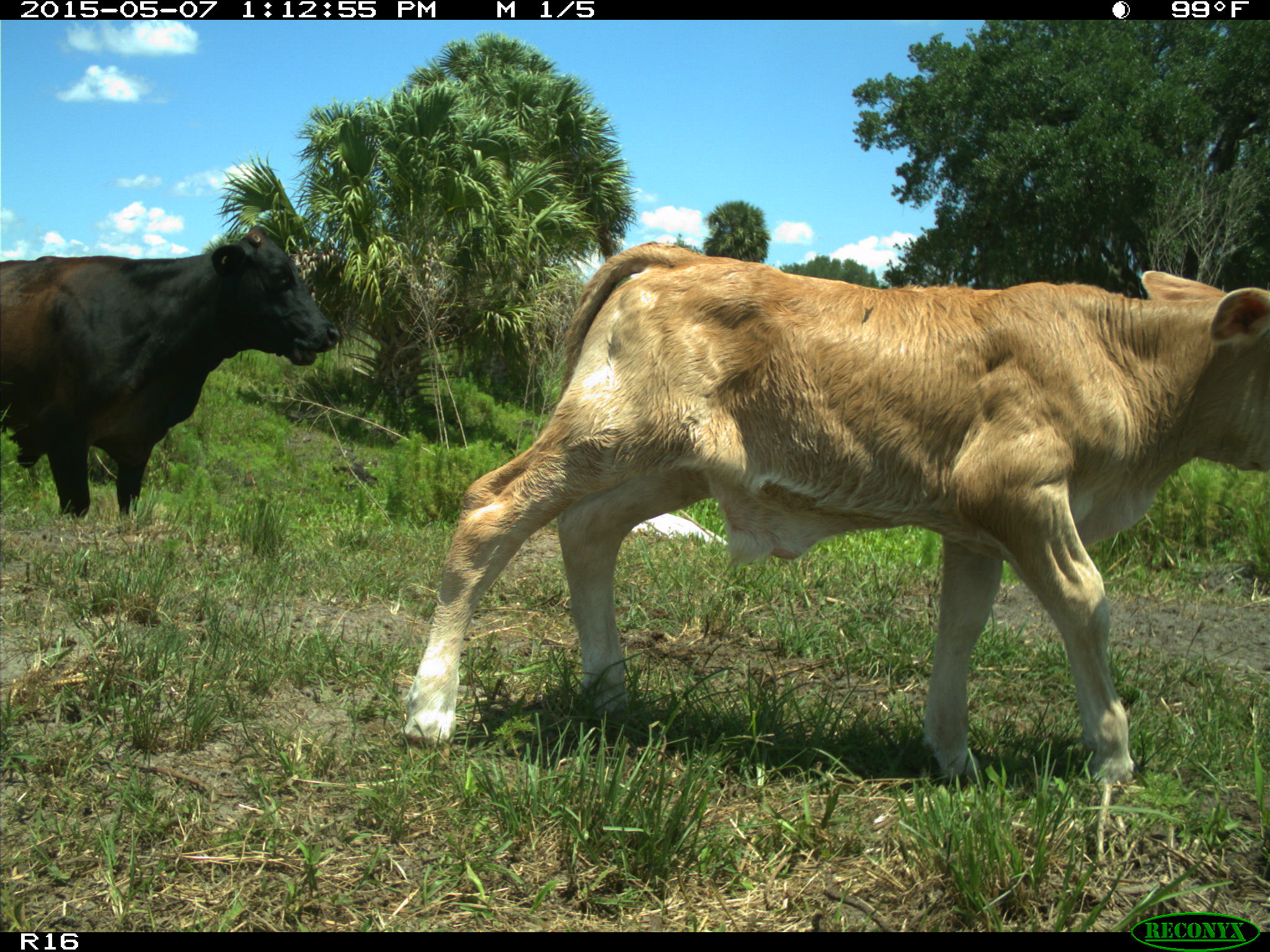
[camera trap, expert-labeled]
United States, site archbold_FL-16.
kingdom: Animalia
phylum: Chordata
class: Mammalia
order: Artiodactyla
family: Bovidae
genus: Bos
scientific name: Bos taurus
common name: domestic cow